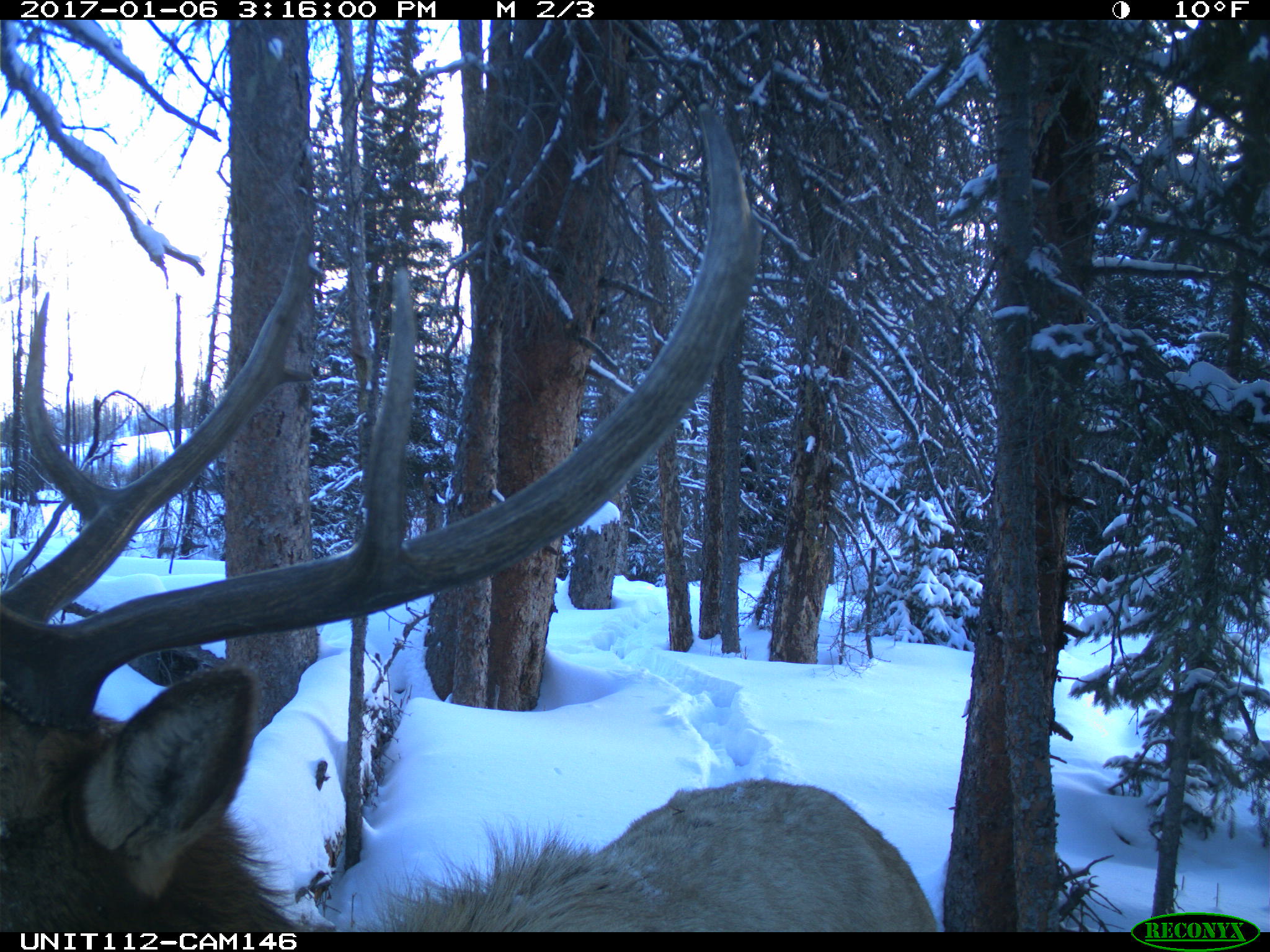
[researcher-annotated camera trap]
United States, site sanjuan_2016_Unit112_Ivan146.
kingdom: Animalia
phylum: Chordata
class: Mammalia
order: Artiodactyla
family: Cervidae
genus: Cervus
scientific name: Cervus elaphus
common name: red deer